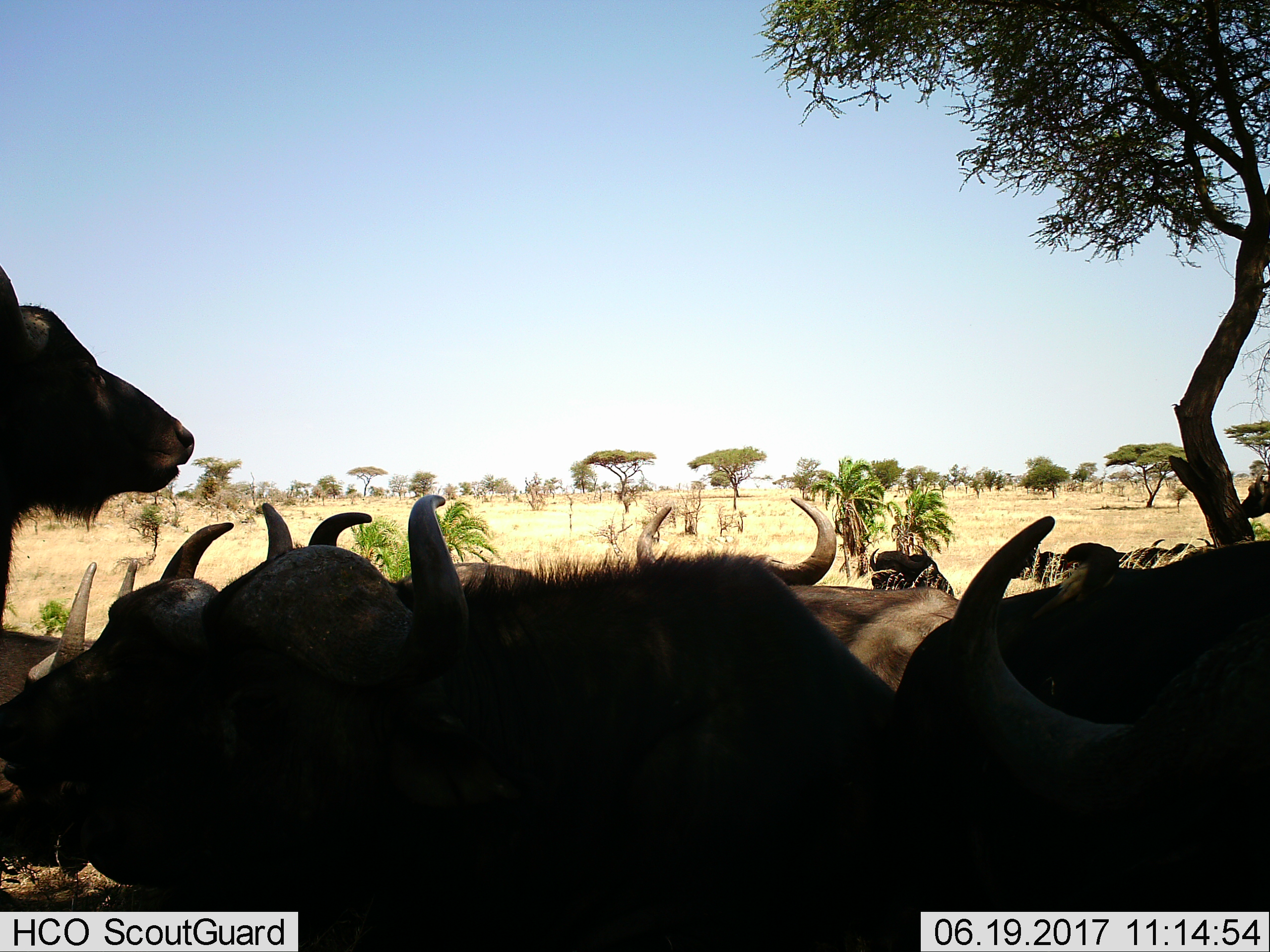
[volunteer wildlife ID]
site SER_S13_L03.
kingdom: Animalia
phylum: Chordata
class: Mammalia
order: Artiodactyla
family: Bovidae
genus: Syncerus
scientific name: Syncerus caffer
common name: african buffalo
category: buffalo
Buffalo (african buffalo) (Syncerus caffer), count 10. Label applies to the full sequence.